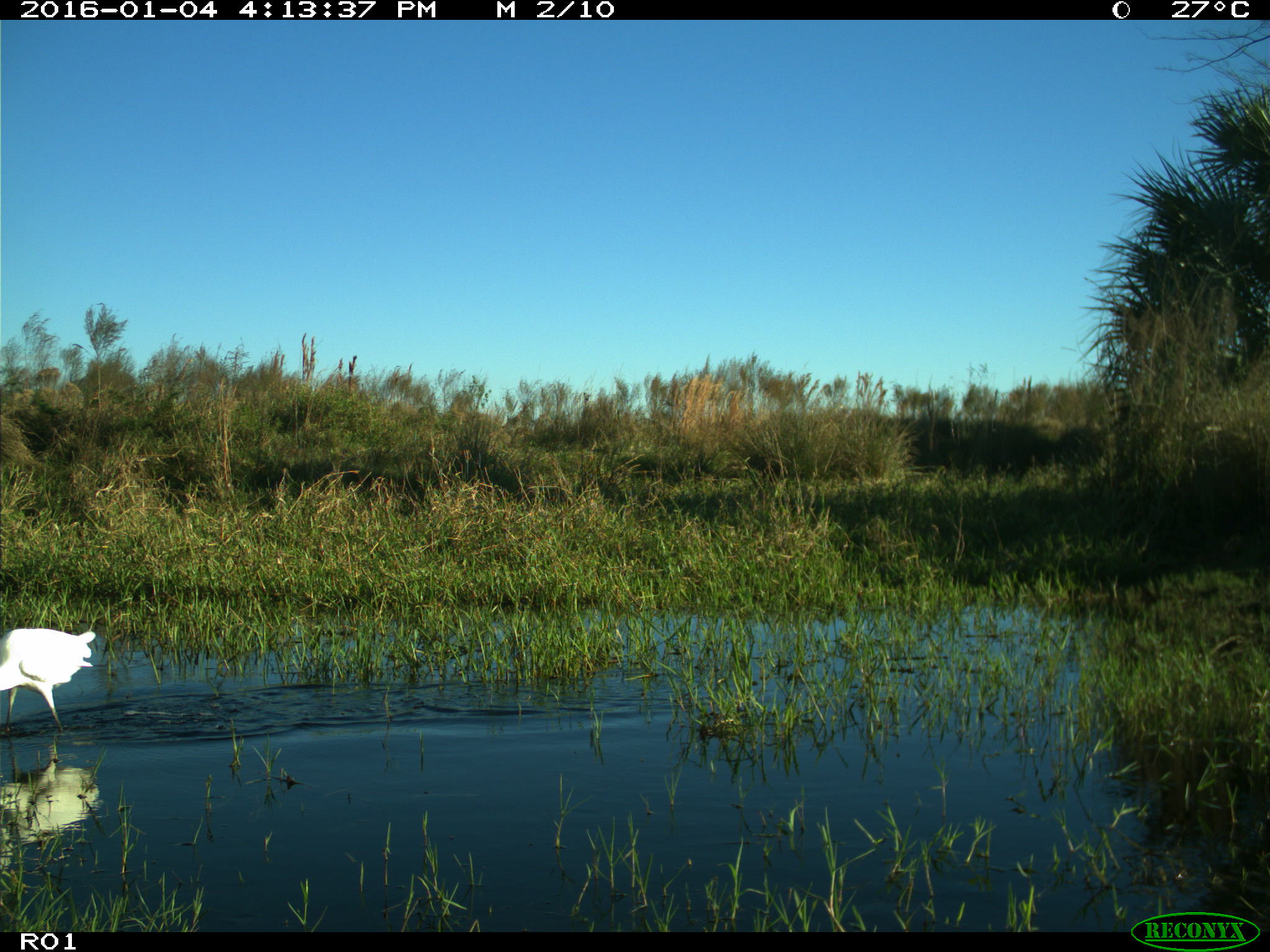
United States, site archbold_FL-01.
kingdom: Animalia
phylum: Chordata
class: Aves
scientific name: Aves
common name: birds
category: unidentified bird